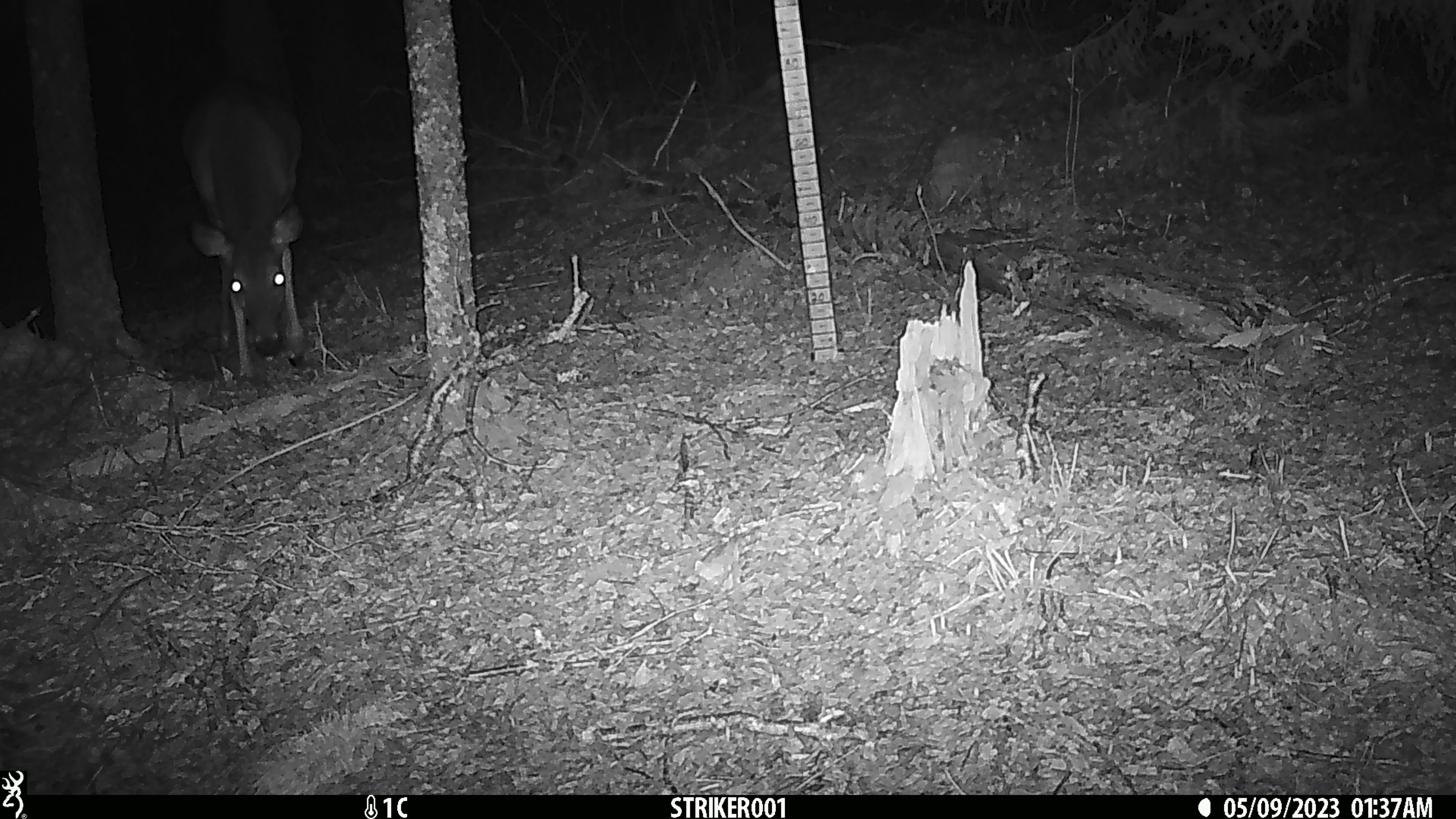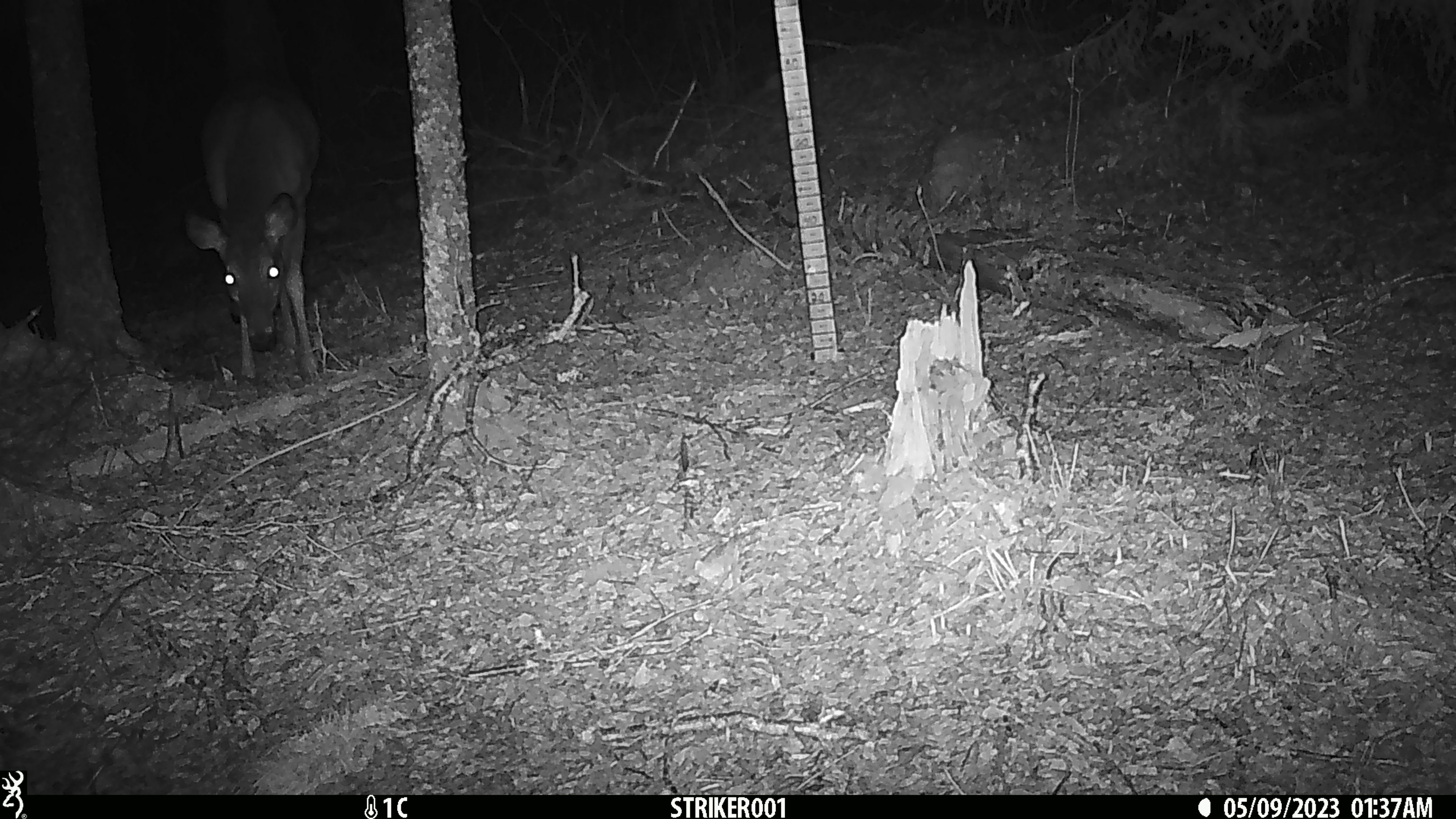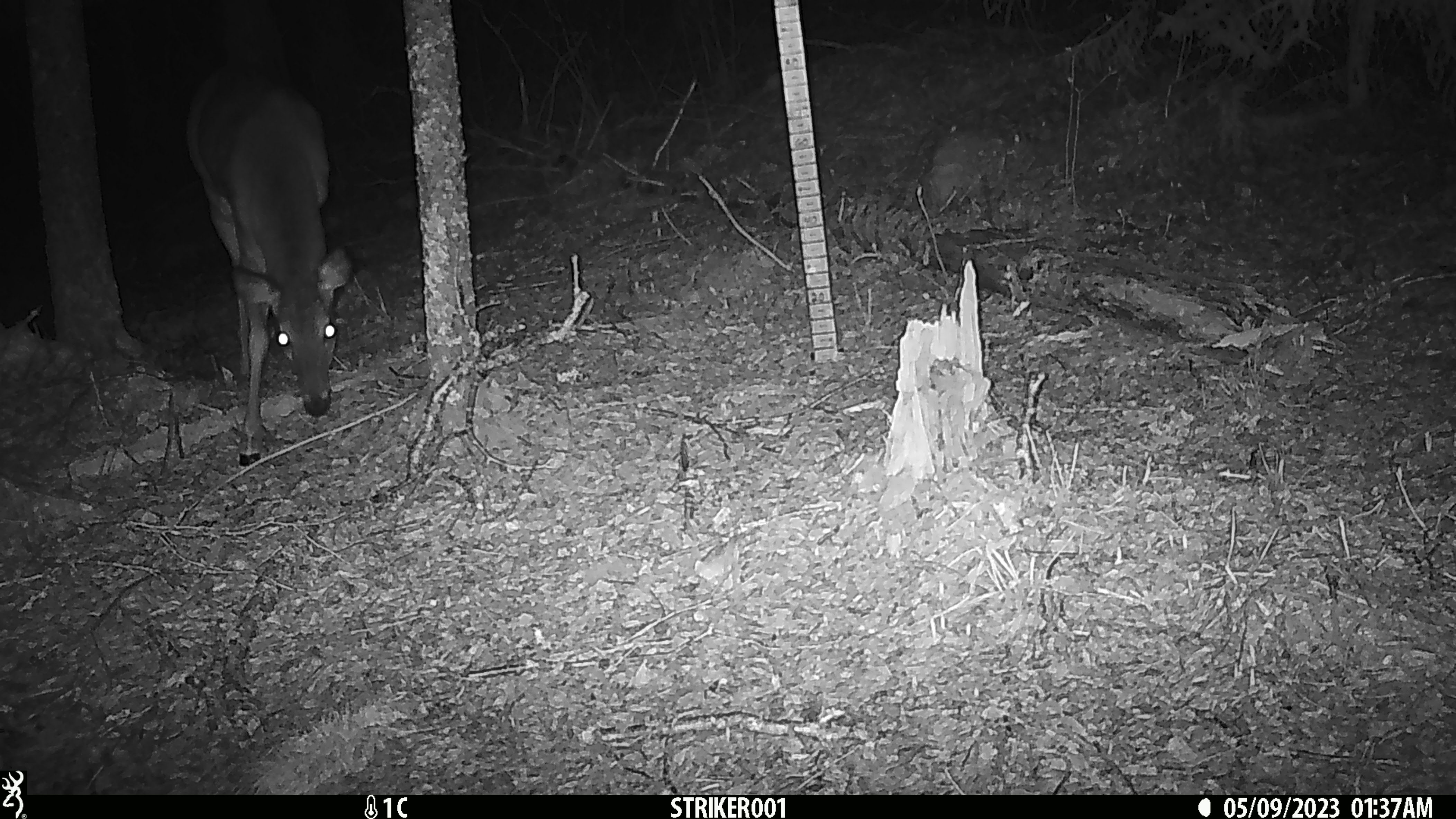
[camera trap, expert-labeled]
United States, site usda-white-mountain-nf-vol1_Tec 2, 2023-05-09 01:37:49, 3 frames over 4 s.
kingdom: Animalia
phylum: Chordata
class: Mammalia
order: Artiodactyla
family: Cervidae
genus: Odocoileus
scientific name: Odocoileus virginianus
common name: white-tailed deer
White-tailed deer (Odocoileus virginianus).